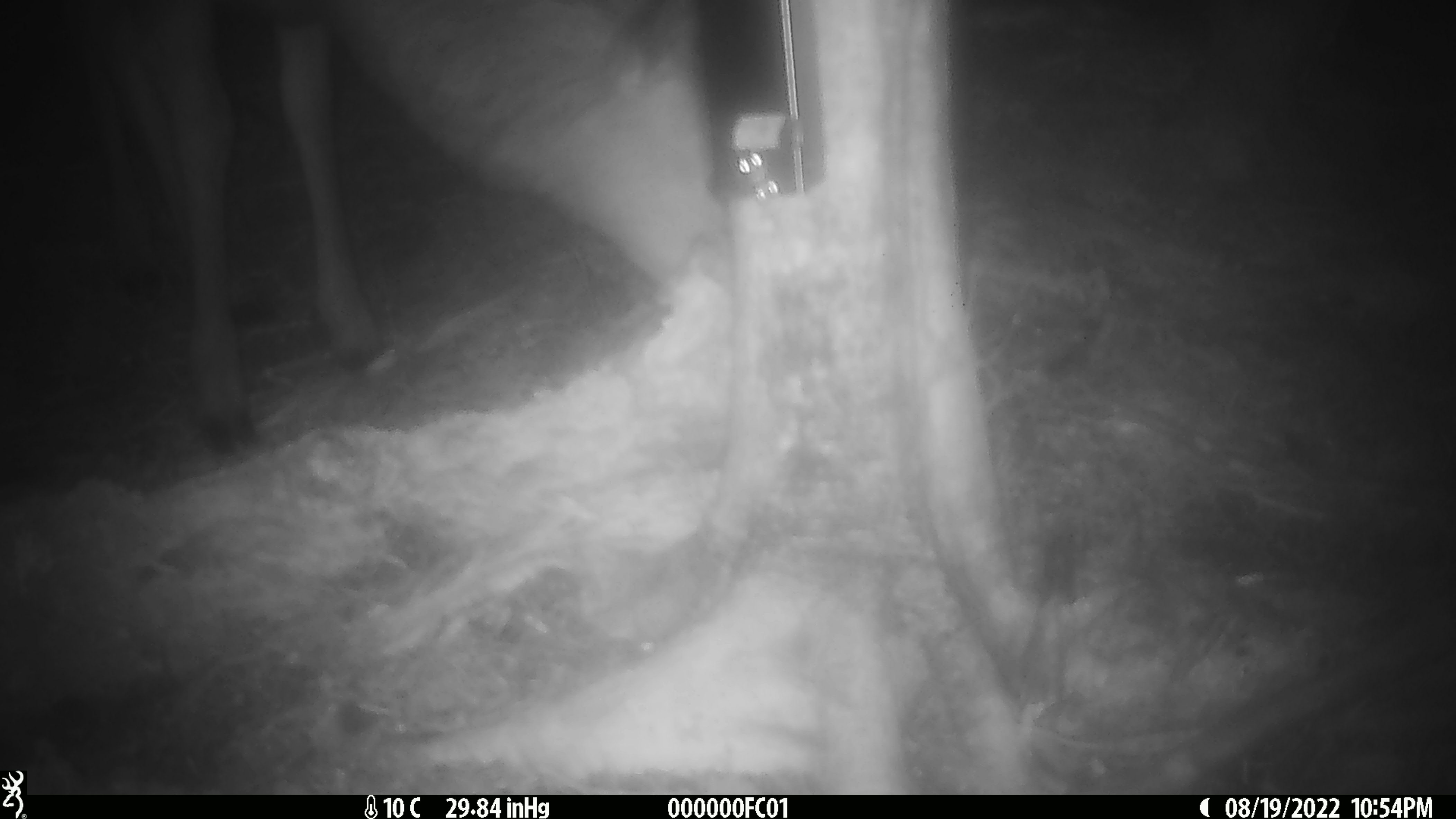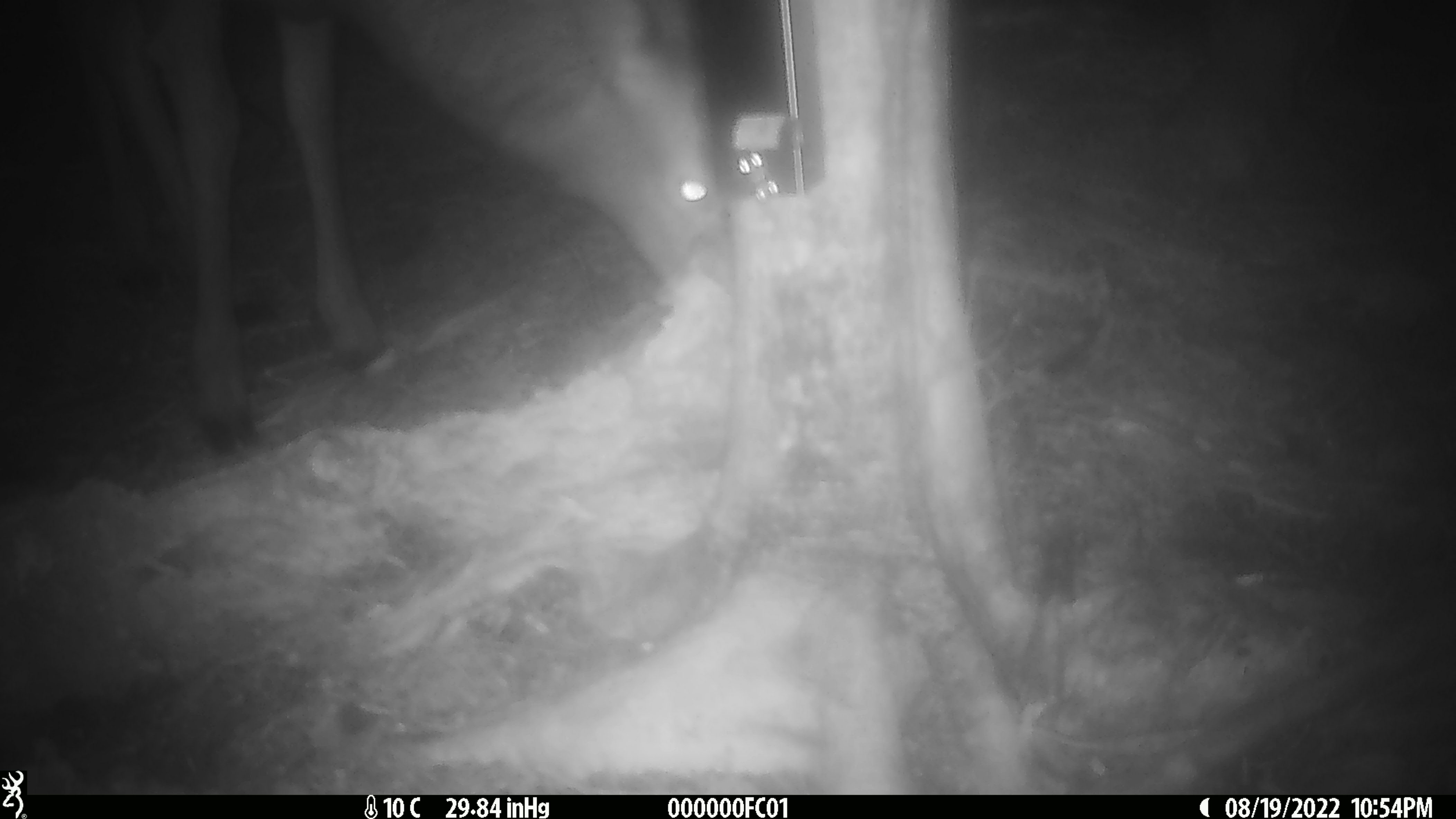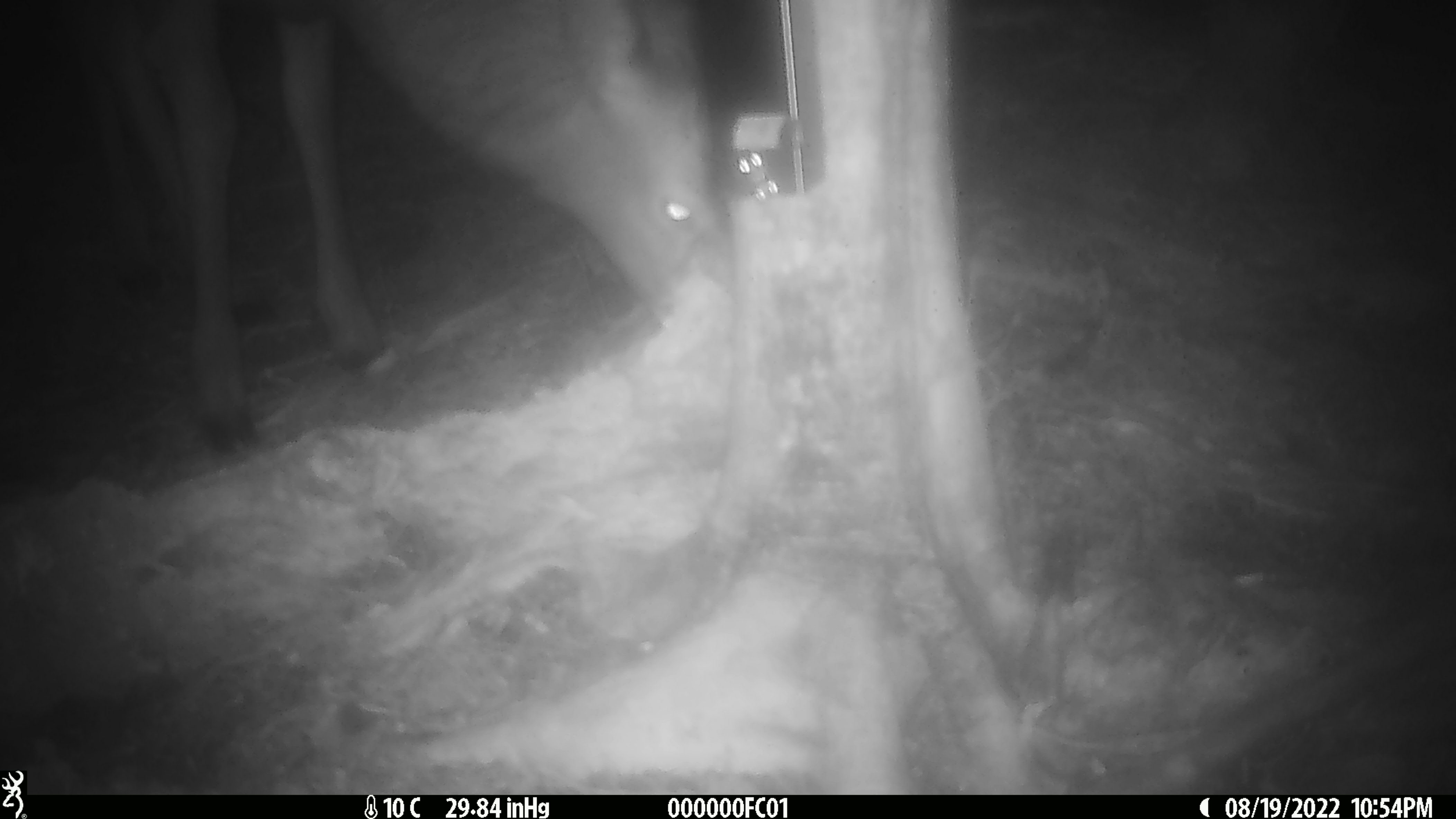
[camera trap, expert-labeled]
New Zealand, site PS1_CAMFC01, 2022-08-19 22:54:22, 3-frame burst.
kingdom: Animalia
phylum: Chordata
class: Mammalia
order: Artiodactyla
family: Cervidae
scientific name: Cervidae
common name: deer